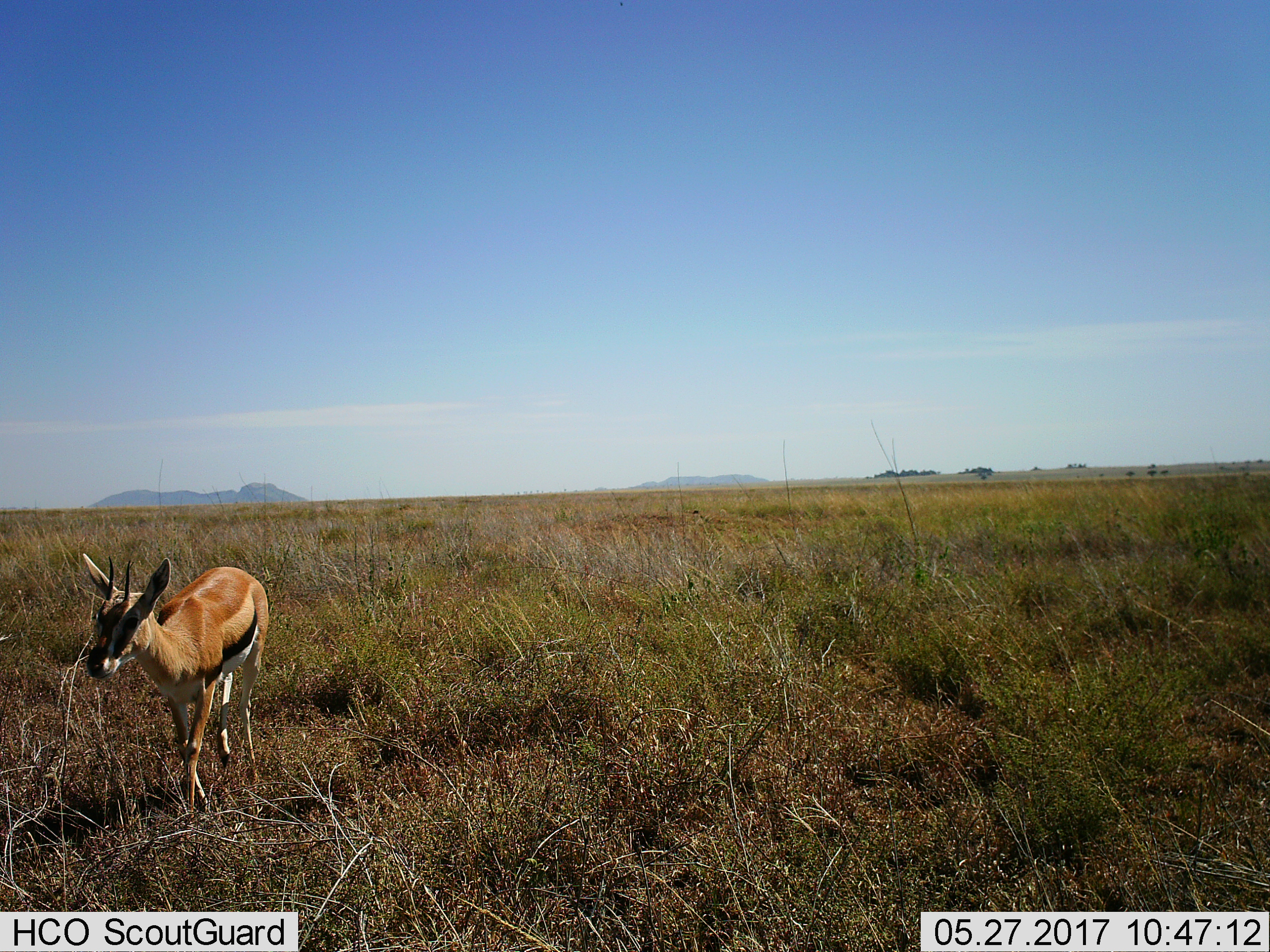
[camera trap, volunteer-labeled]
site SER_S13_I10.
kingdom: Animalia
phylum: Chordata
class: Mammalia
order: Artiodactyla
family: Bovidae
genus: Eudorcas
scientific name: Eudorcas thomsonii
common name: thomson's gazelle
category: gazellethomsons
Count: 1.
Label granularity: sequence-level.